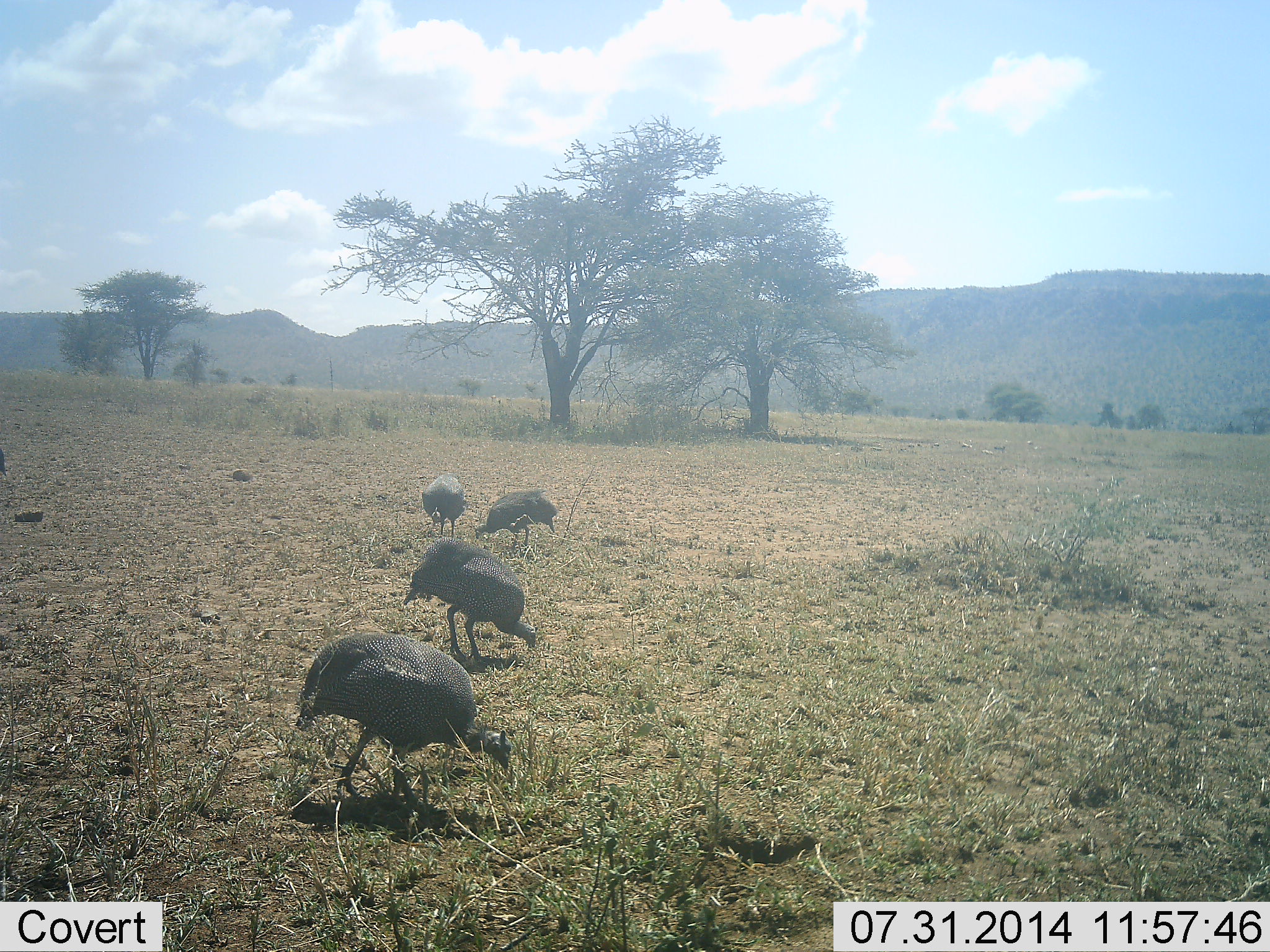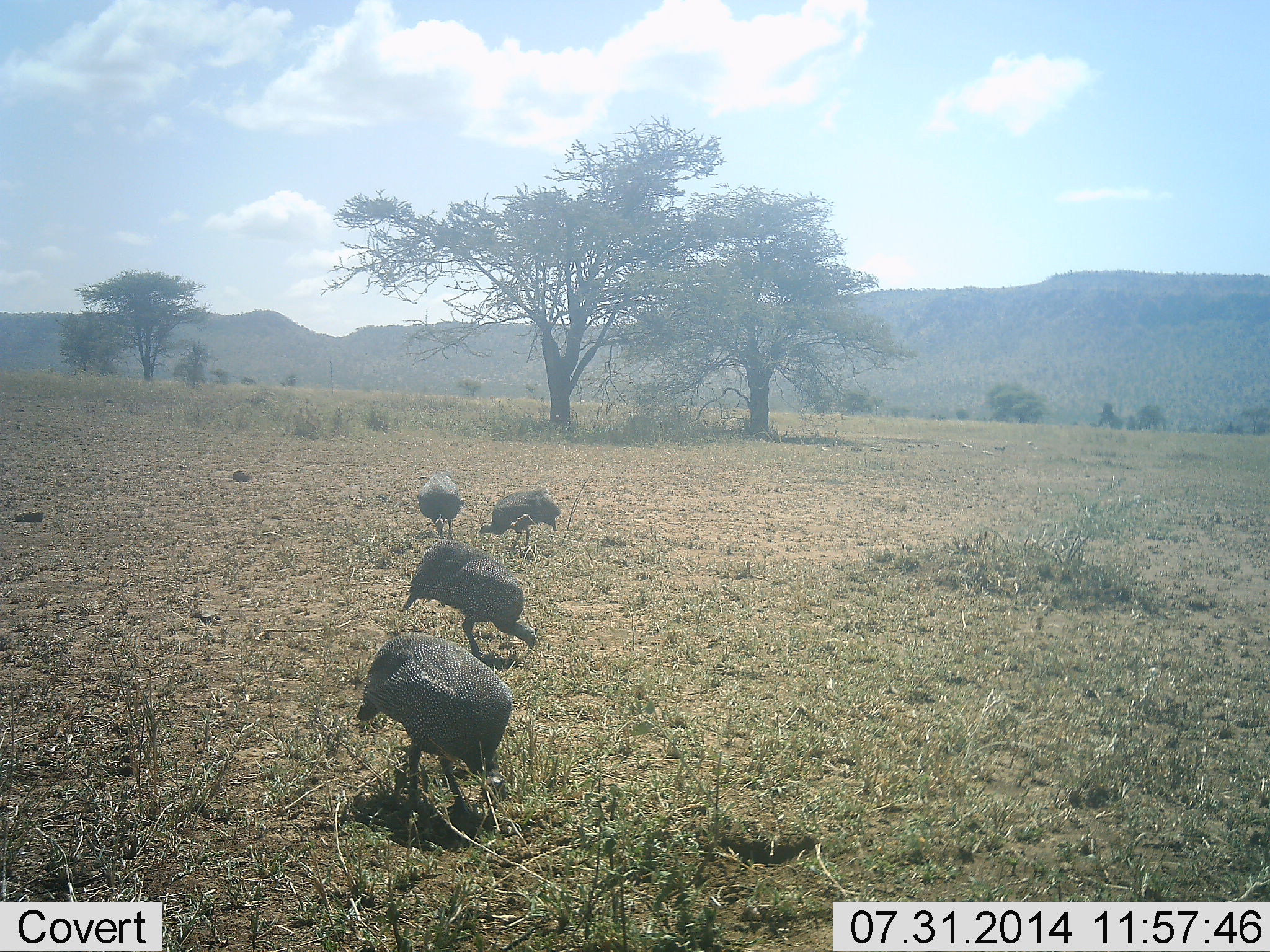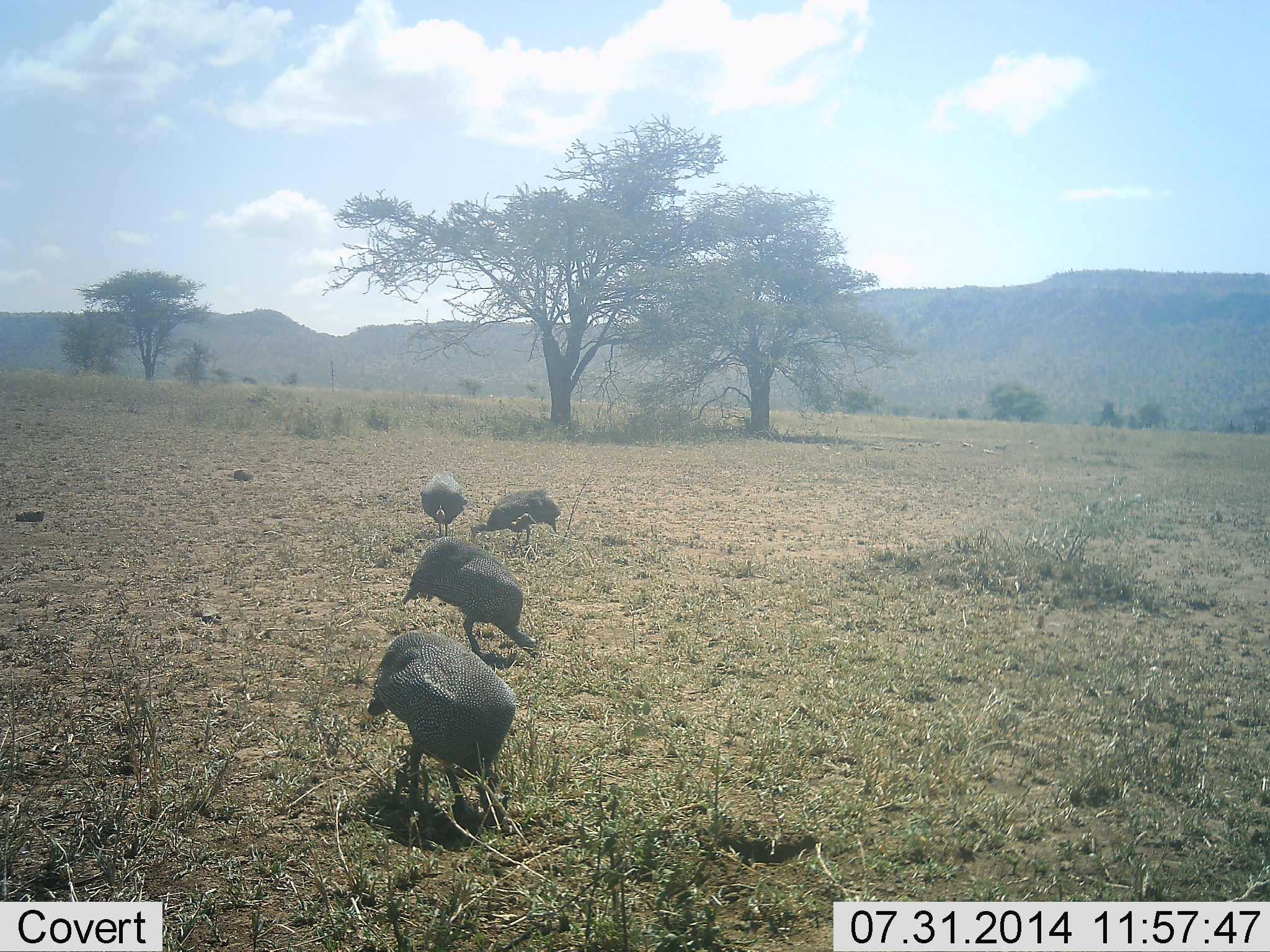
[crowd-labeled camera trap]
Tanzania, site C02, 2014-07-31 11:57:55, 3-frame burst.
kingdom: Animalia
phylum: Chordata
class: Aves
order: Galliformes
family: Numididae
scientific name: Numididae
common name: guinea fowl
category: guineafowl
Guineafowl (guinea fowl) (Numididae), count 4. Behavior (volunteer vote fractions): standing 0%, resting 0%, moving 20%, interacting 0%. Young present (vote fraction): 0%. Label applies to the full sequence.